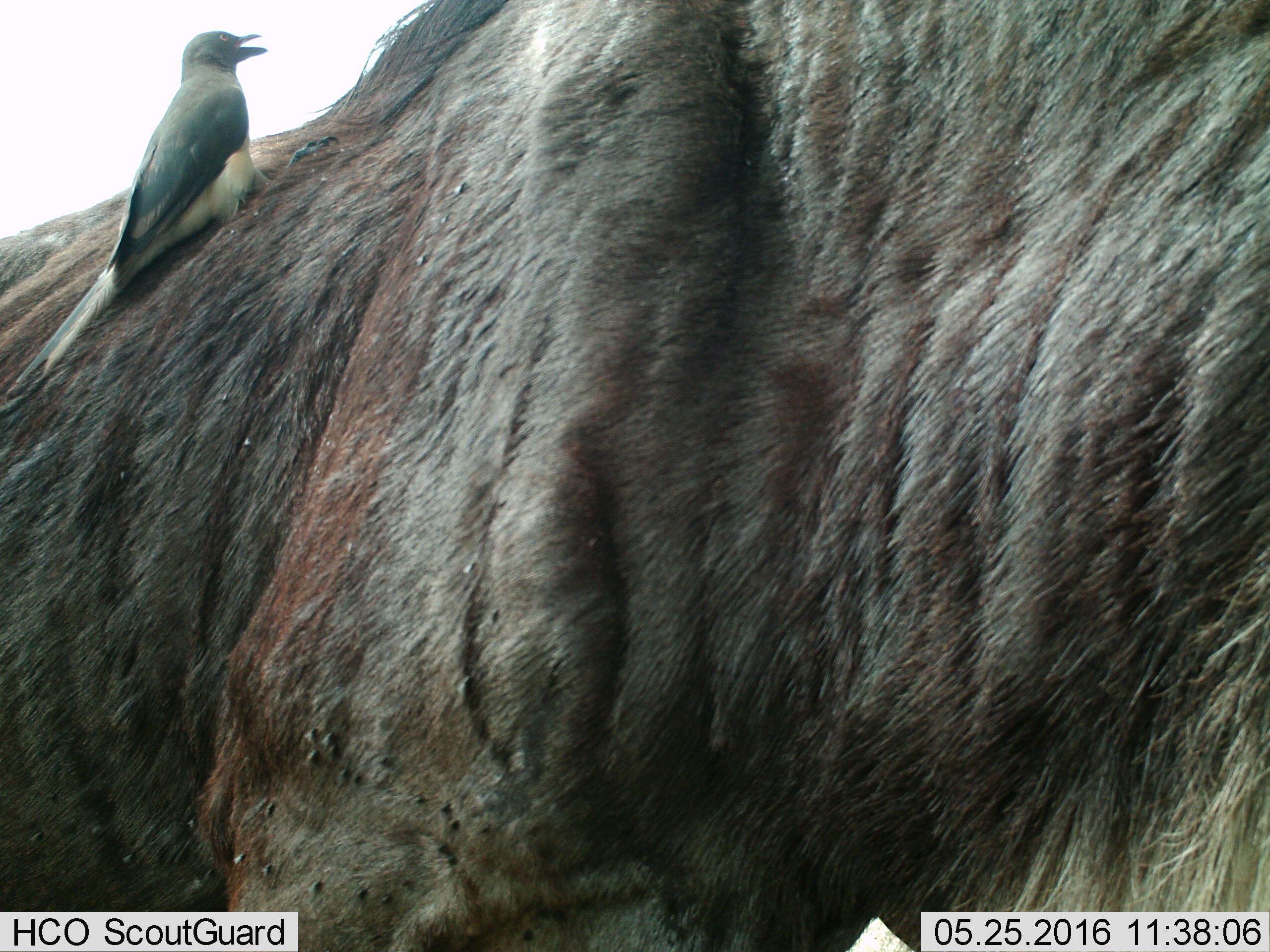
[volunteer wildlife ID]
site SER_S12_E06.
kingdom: Animalia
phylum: Chordata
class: Aves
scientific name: Aves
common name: bird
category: birdother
Birdother (bird) (Aves), count 1. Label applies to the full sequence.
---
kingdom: Animalia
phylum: Chordata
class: Mammalia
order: Artiodactyla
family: Bovidae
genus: Connochaetes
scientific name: Connochaetes taurinus taurinus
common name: blue wildebeest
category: wildebeestblue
Wildebeestblue (blue wildebeest) (Connochaetes taurinus taurinus), count 1. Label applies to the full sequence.